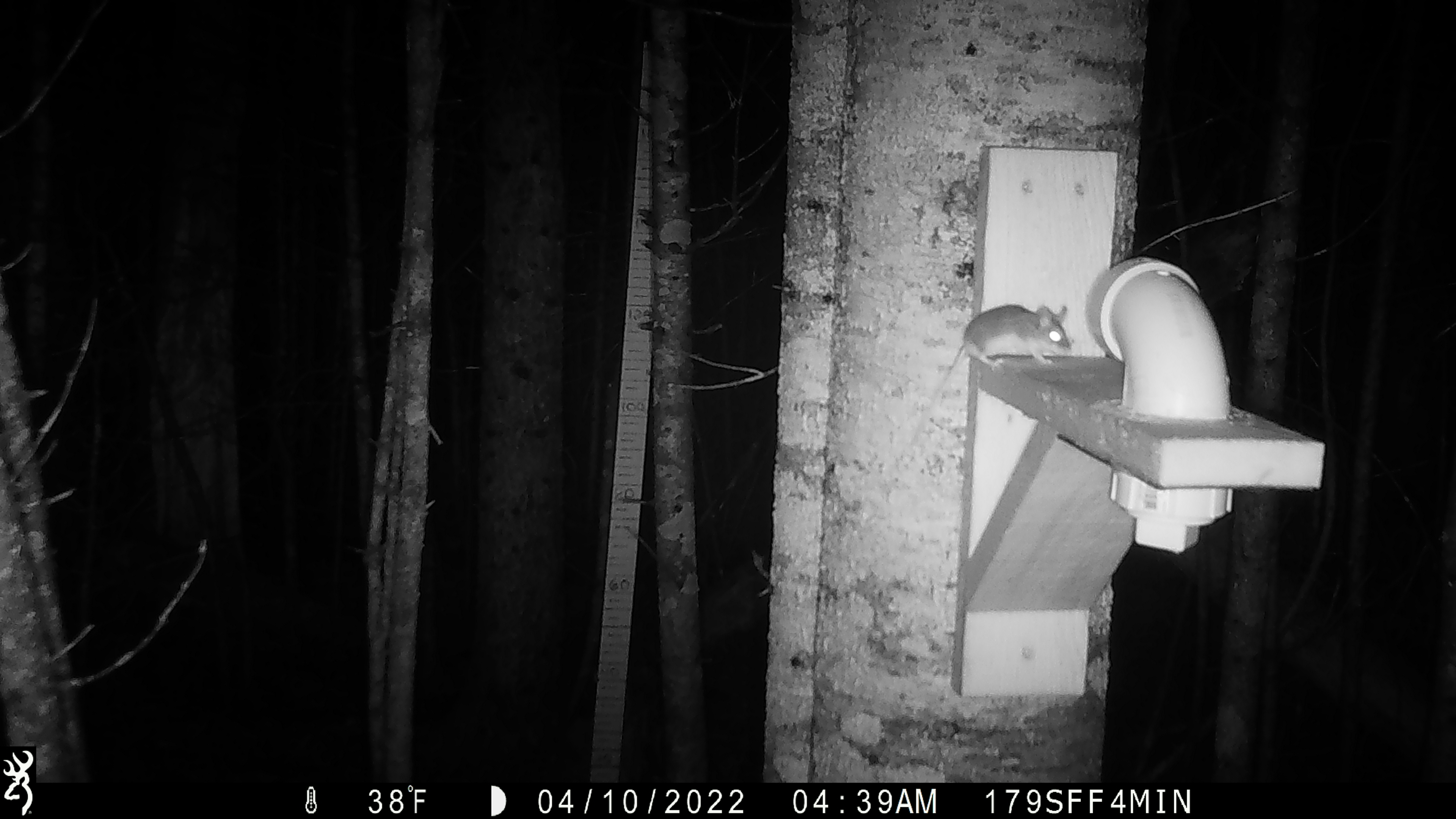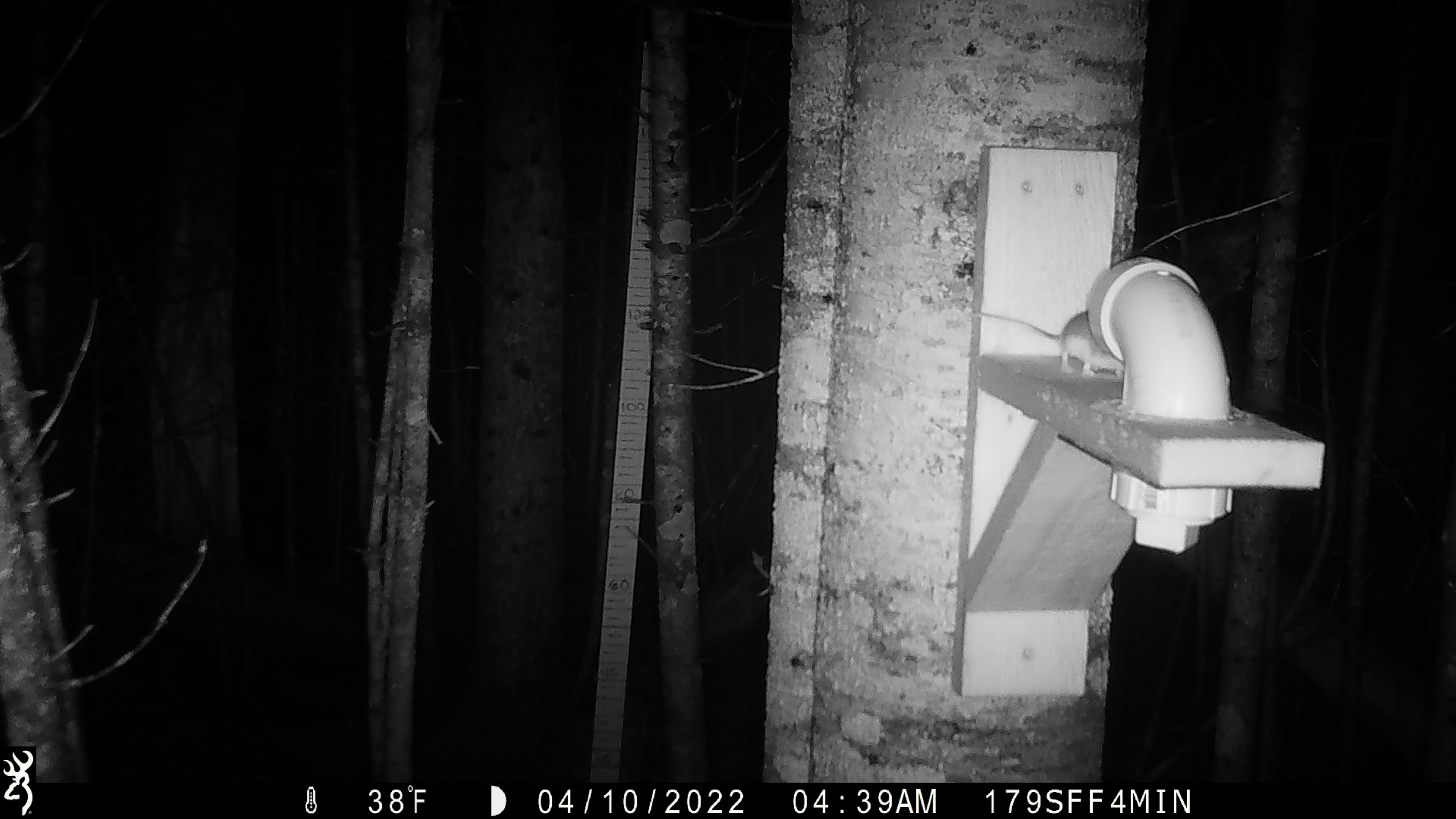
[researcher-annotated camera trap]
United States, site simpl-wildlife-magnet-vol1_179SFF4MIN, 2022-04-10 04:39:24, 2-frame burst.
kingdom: Animalia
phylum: Chordata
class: Mammalia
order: Rodentia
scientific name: Rodentia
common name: mouse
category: mouse sp.